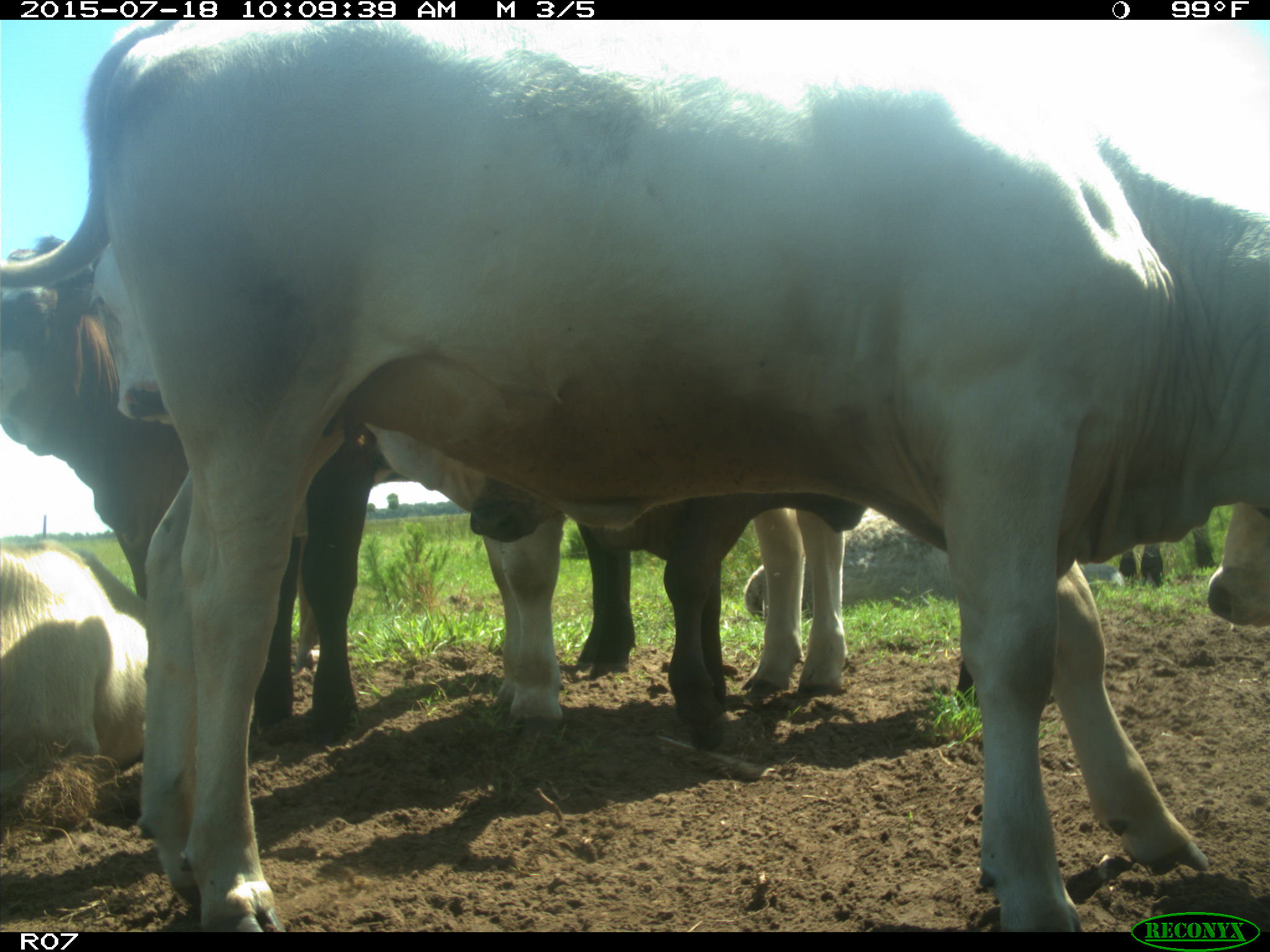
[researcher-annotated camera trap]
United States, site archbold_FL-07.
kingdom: Animalia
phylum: Chordata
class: Mammalia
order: Artiodactyla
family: Bovidae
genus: Bos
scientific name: Bos taurus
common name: domestic cow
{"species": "Bos taurus (domestic cow)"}